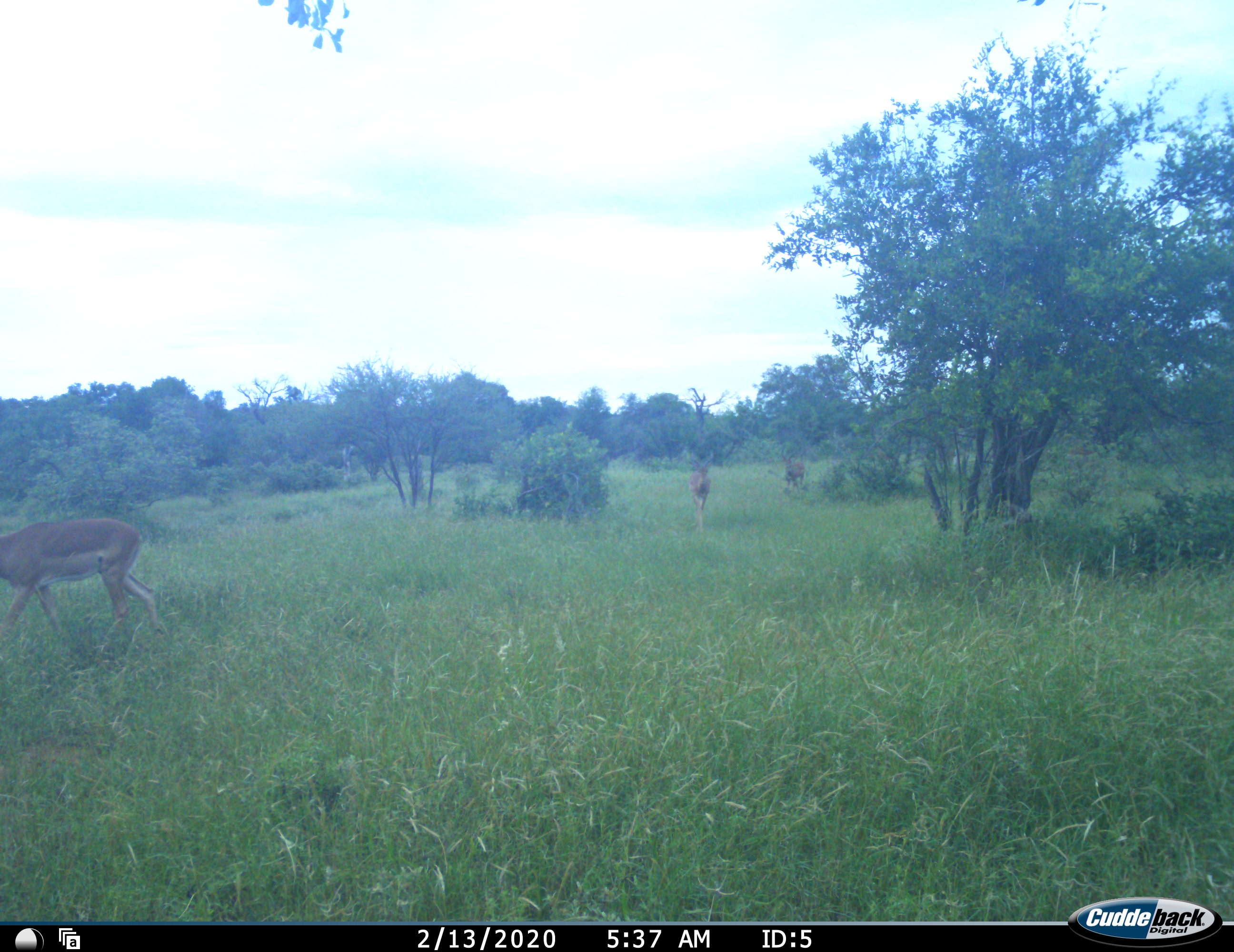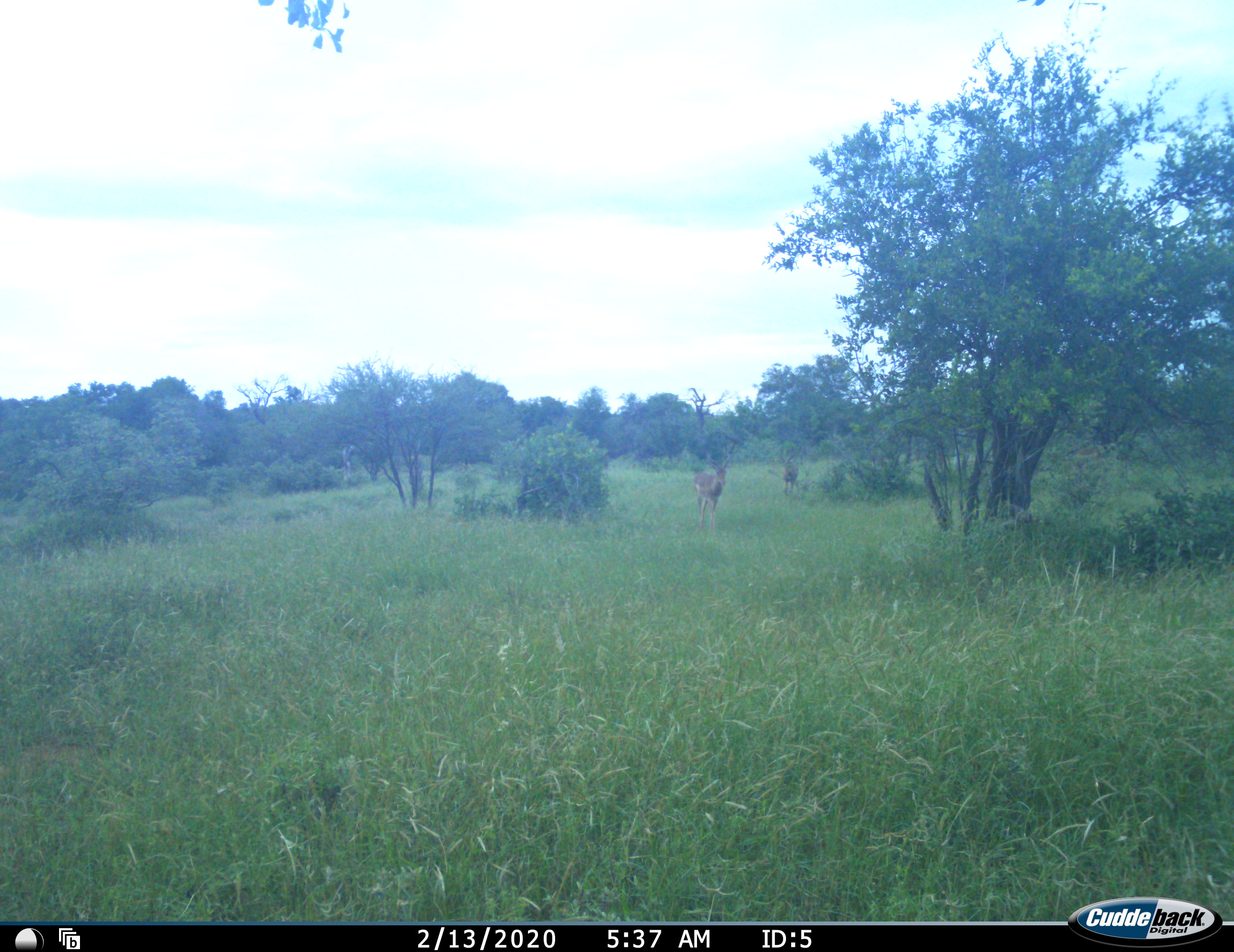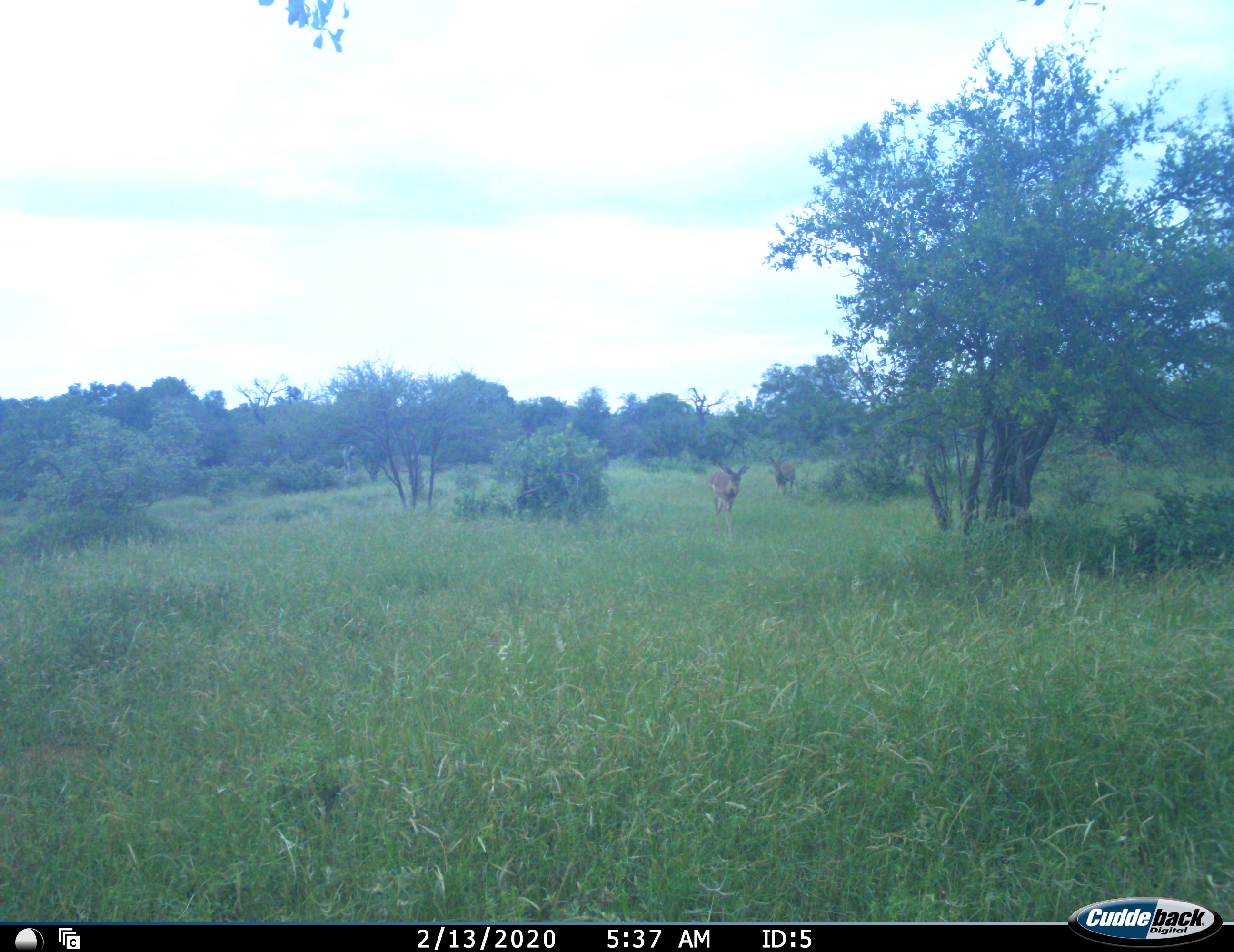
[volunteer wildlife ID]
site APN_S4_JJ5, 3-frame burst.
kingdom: Animalia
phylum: Chordata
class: Mammalia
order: Artiodactyla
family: Bovidae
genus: Aepyceros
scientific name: Aepyceros melampus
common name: impala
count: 4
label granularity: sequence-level